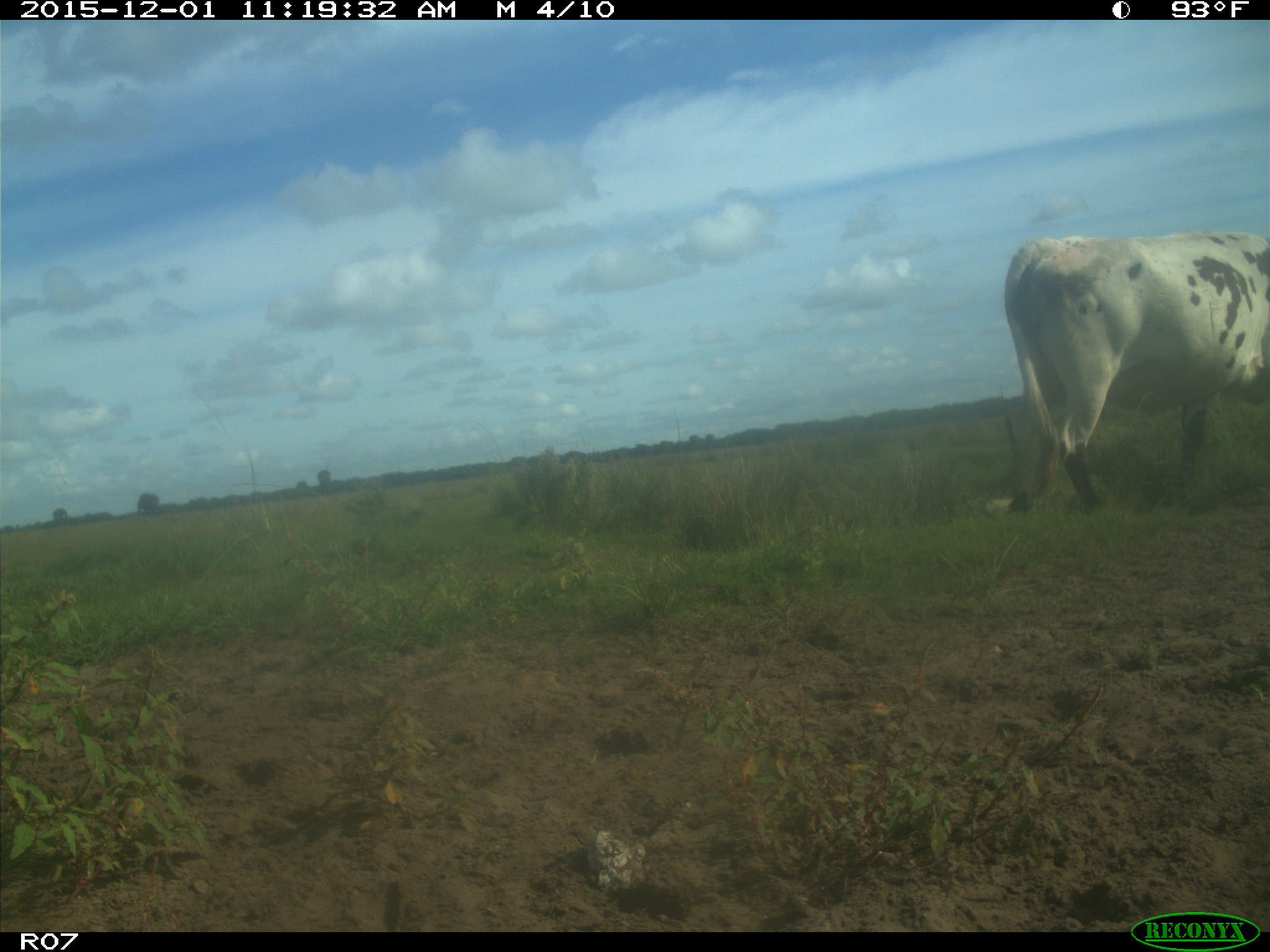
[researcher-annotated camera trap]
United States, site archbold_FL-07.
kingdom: Animalia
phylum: Chordata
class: Mammalia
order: Artiodactyla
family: Bovidae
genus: Bos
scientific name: Bos taurus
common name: domestic cow